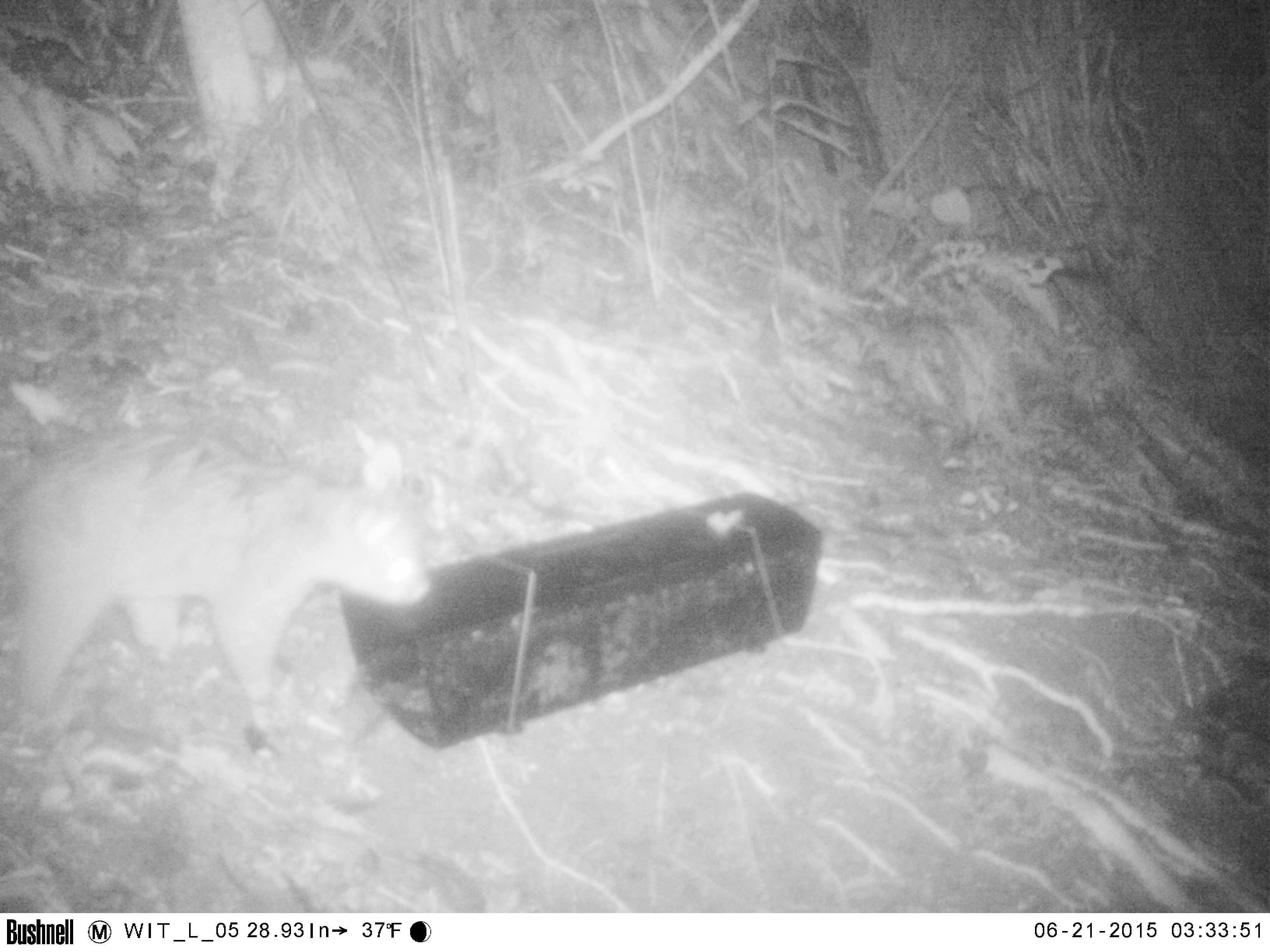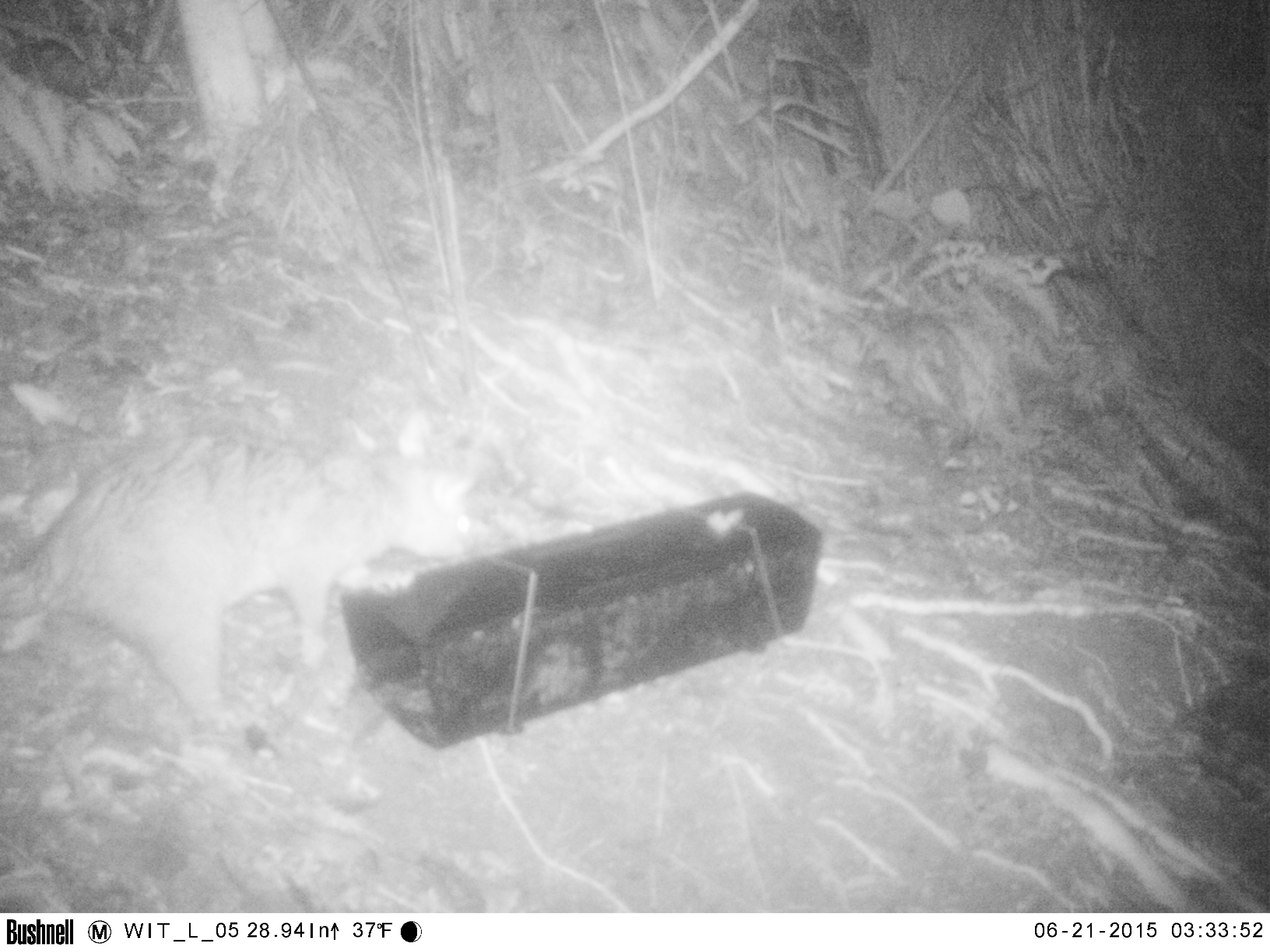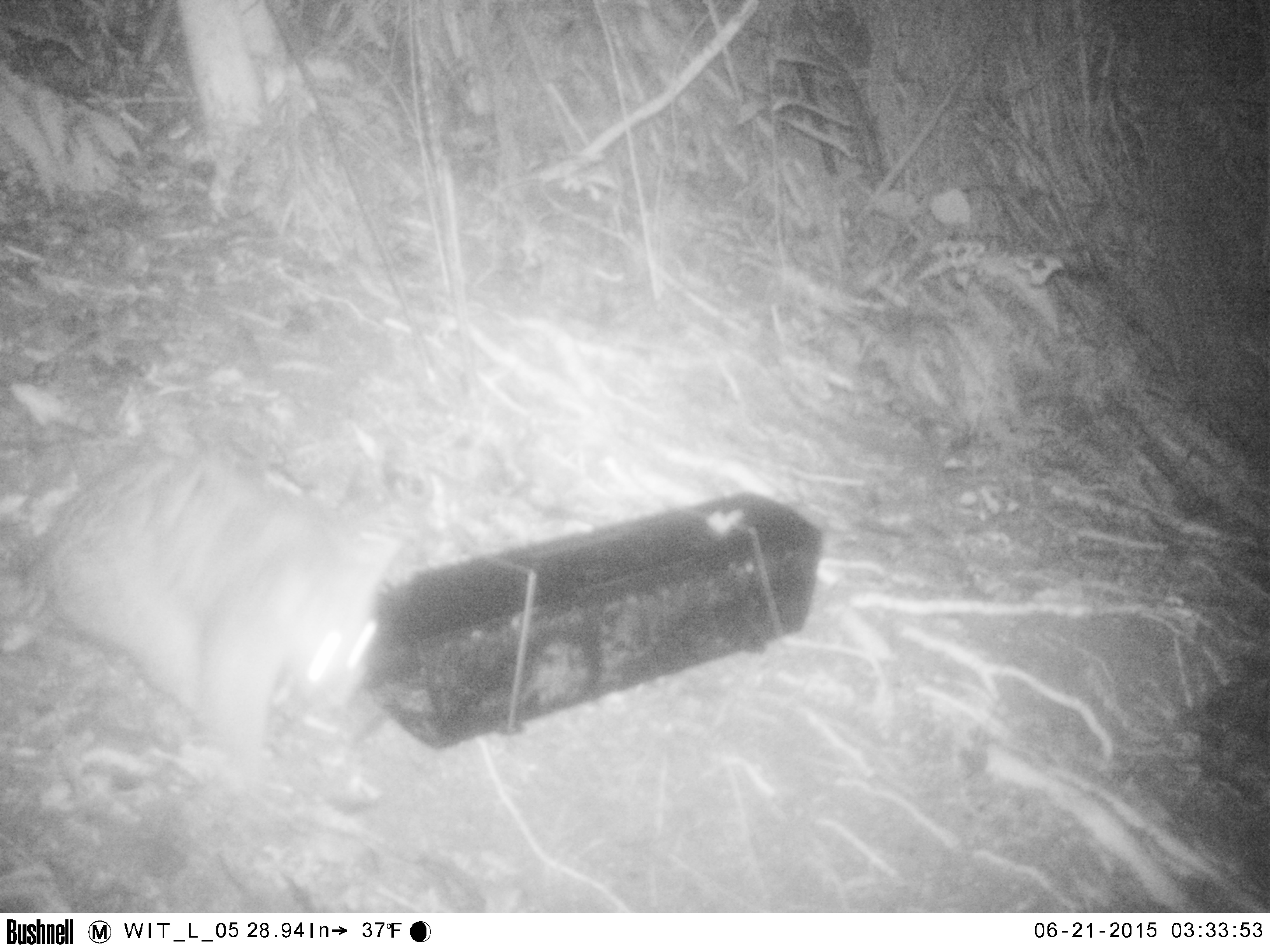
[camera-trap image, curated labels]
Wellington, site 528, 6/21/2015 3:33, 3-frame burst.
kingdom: Animalia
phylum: Chordata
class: Mammalia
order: Didelphimorphia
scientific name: Didelphimorphia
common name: possum